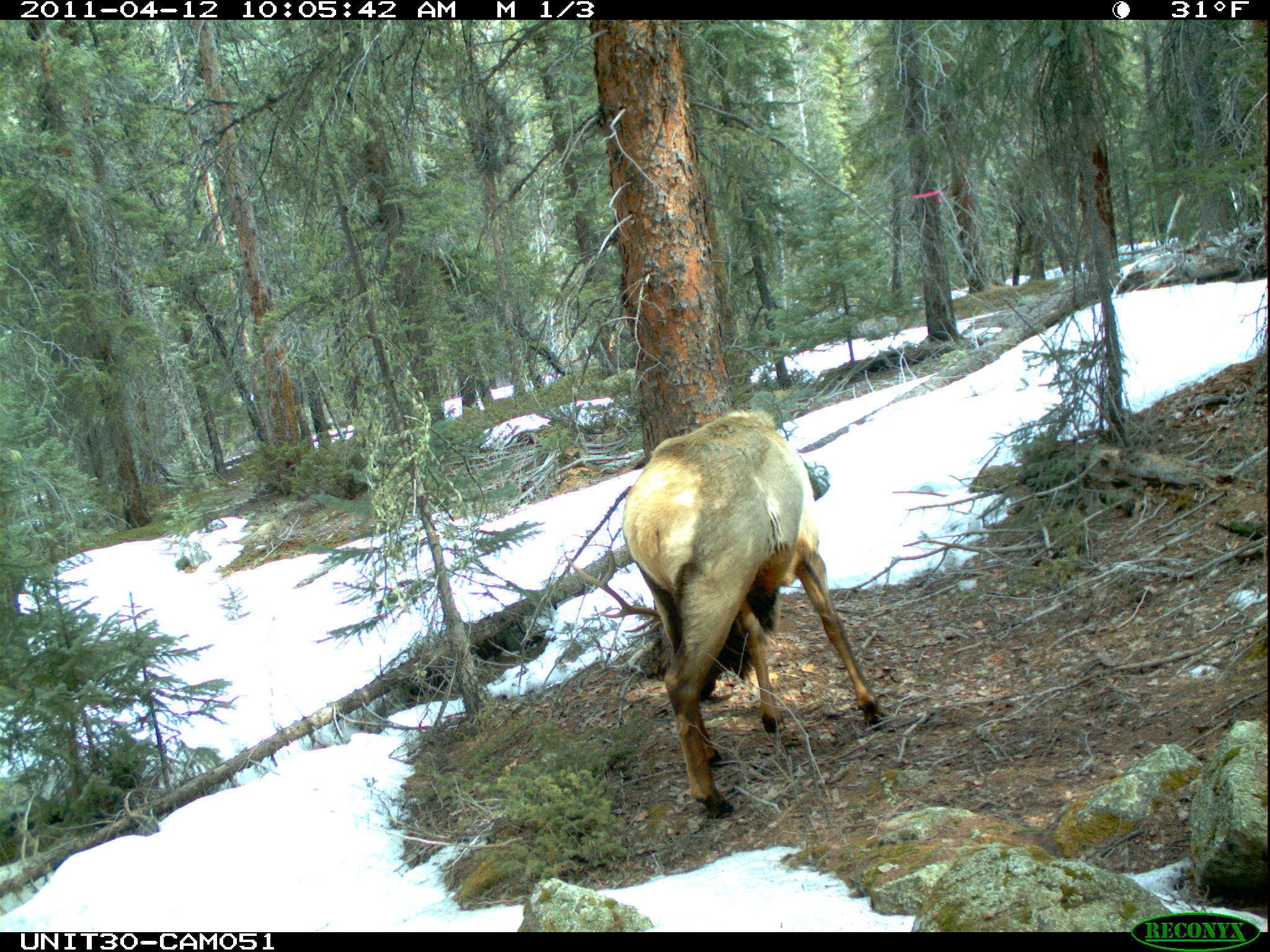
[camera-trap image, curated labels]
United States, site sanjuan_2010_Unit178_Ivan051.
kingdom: Animalia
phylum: Chordata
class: Mammalia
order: Artiodactyla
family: Cervidae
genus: Cervus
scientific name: Cervus elaphus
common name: red deer